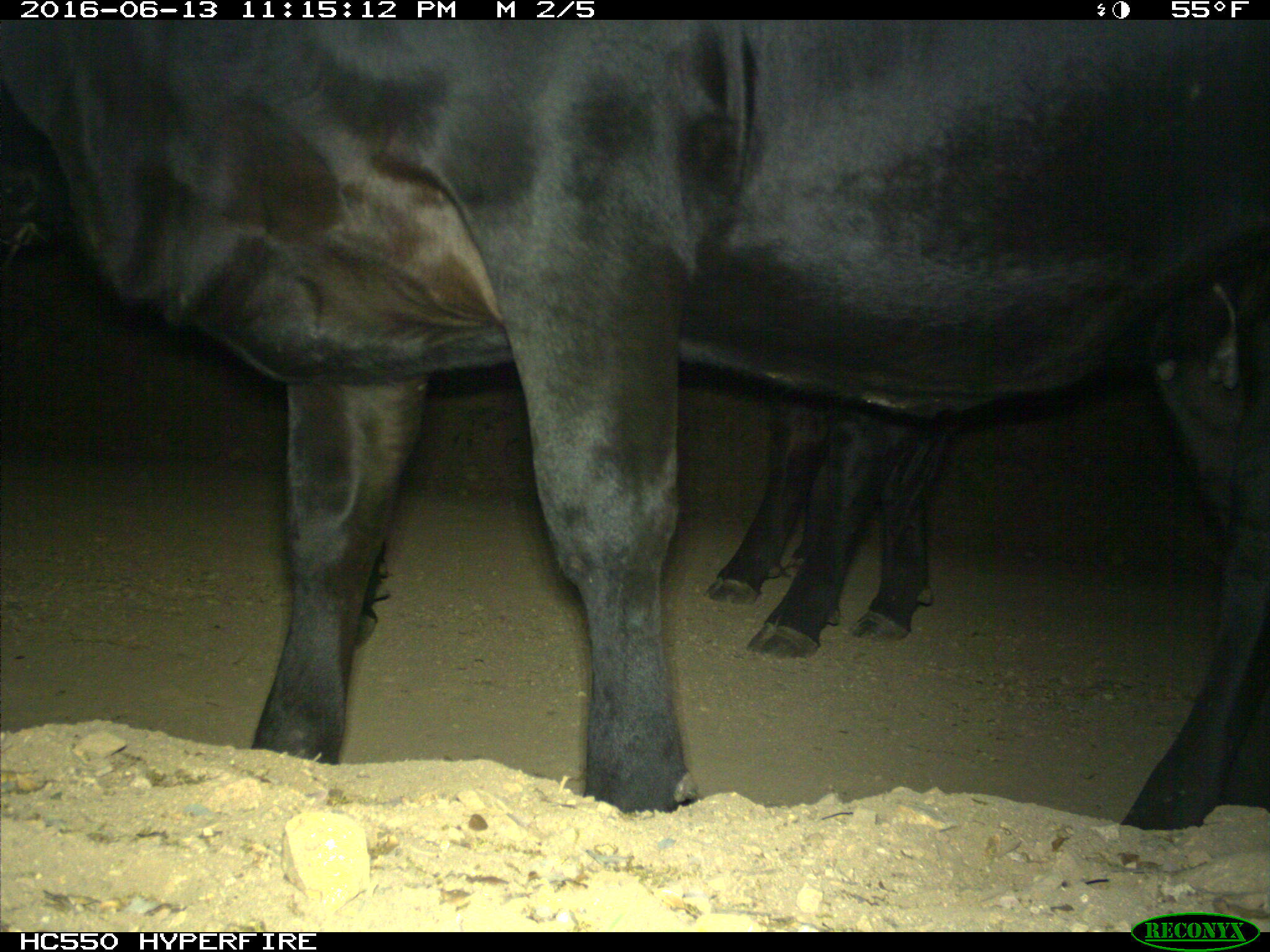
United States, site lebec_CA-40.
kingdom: Animalia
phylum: Chordata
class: Mammalia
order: Artiodactyla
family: Bovidae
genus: Bos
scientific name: Bos taurus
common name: domestic cow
Bos taurus (domestic cow).